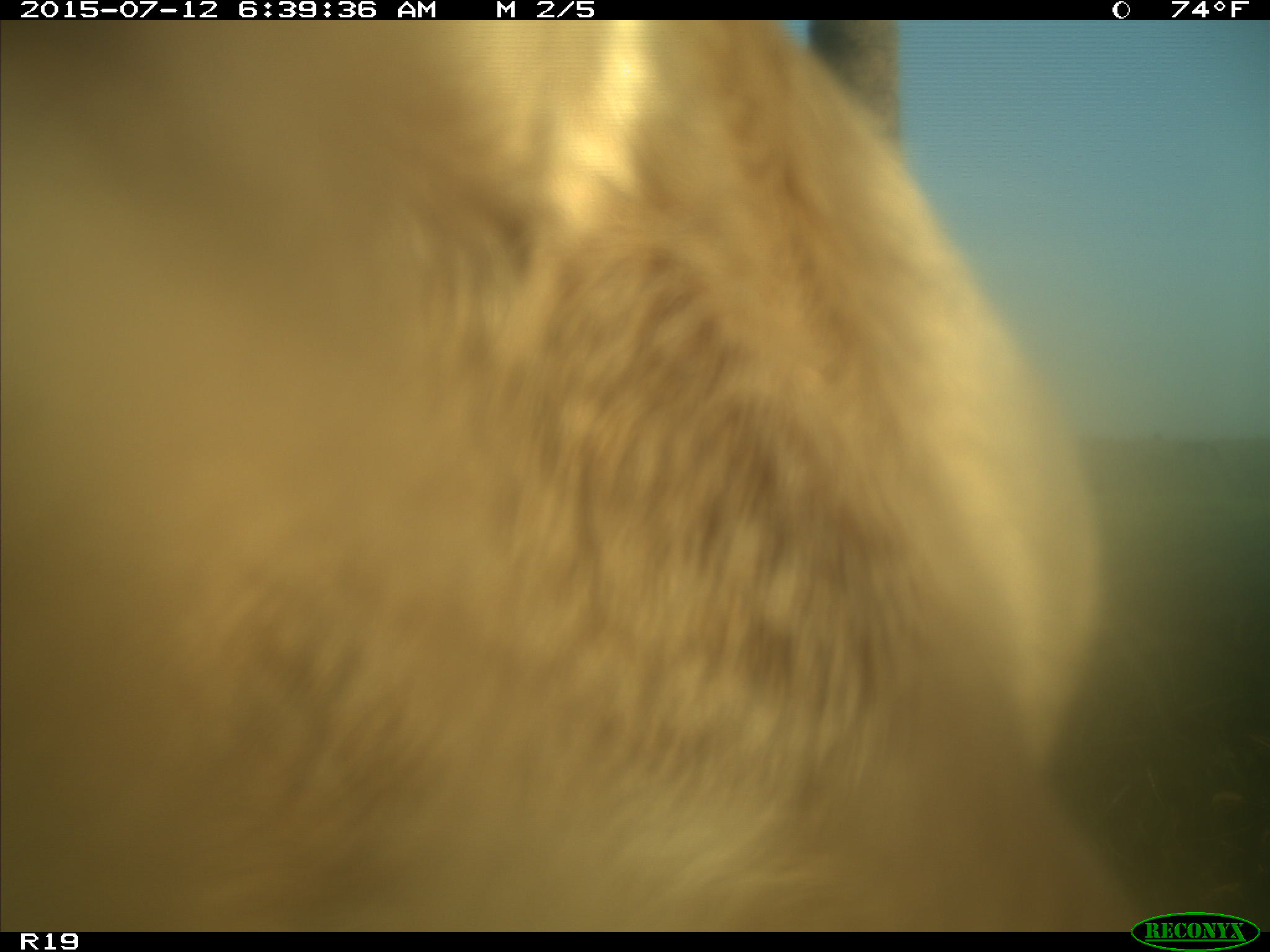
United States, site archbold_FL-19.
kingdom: Animalia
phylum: Chordata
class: Mammalia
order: Artiodactyla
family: Bovidae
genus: Bos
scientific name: Bos taurus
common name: domestic cow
Bos taurus (domestic cow).